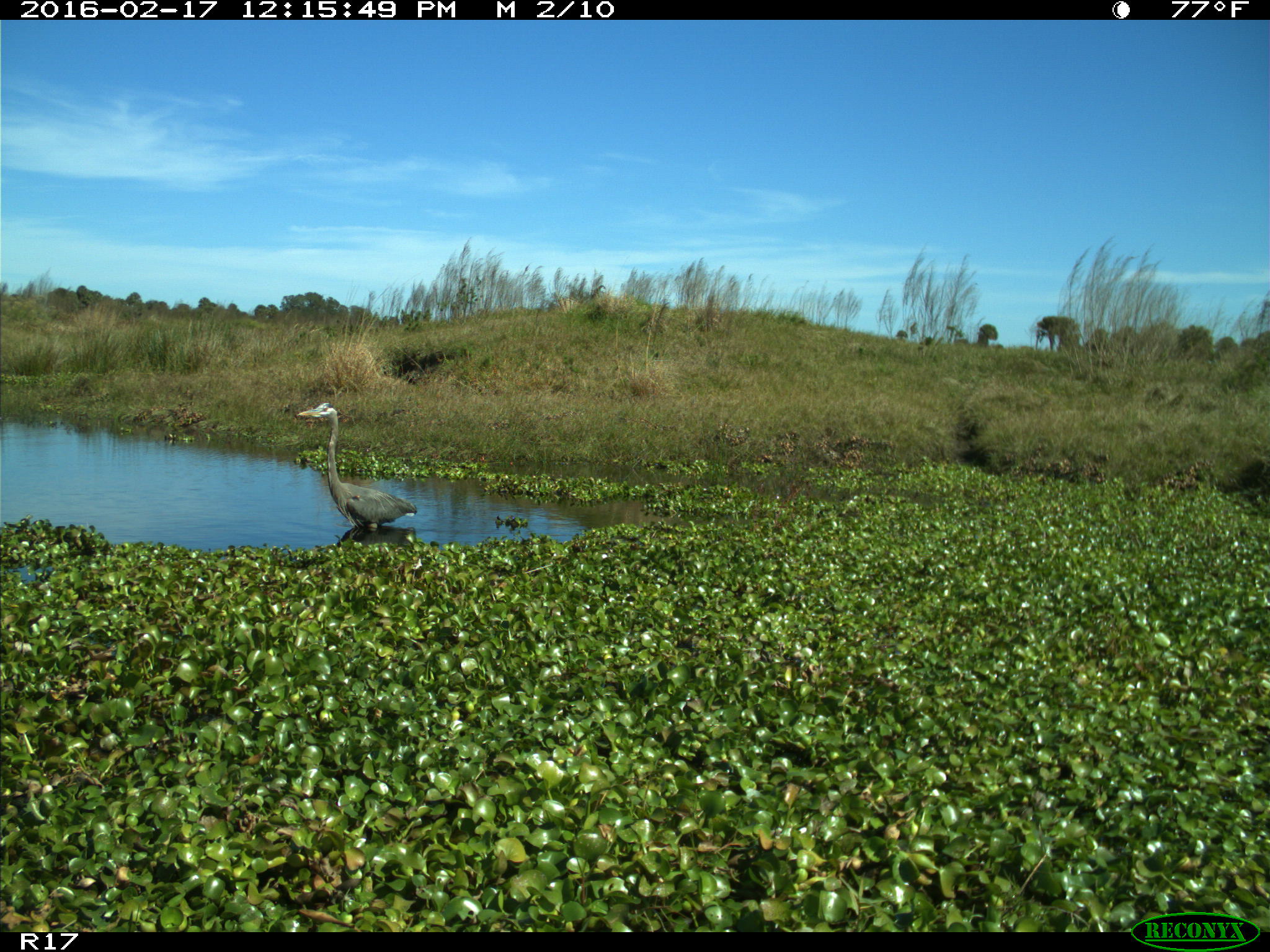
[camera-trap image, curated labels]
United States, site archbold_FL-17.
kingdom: Animalia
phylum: Chordata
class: Aves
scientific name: Aves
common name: birds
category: unidentified bird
Unidentified bird (birds) (Aves).